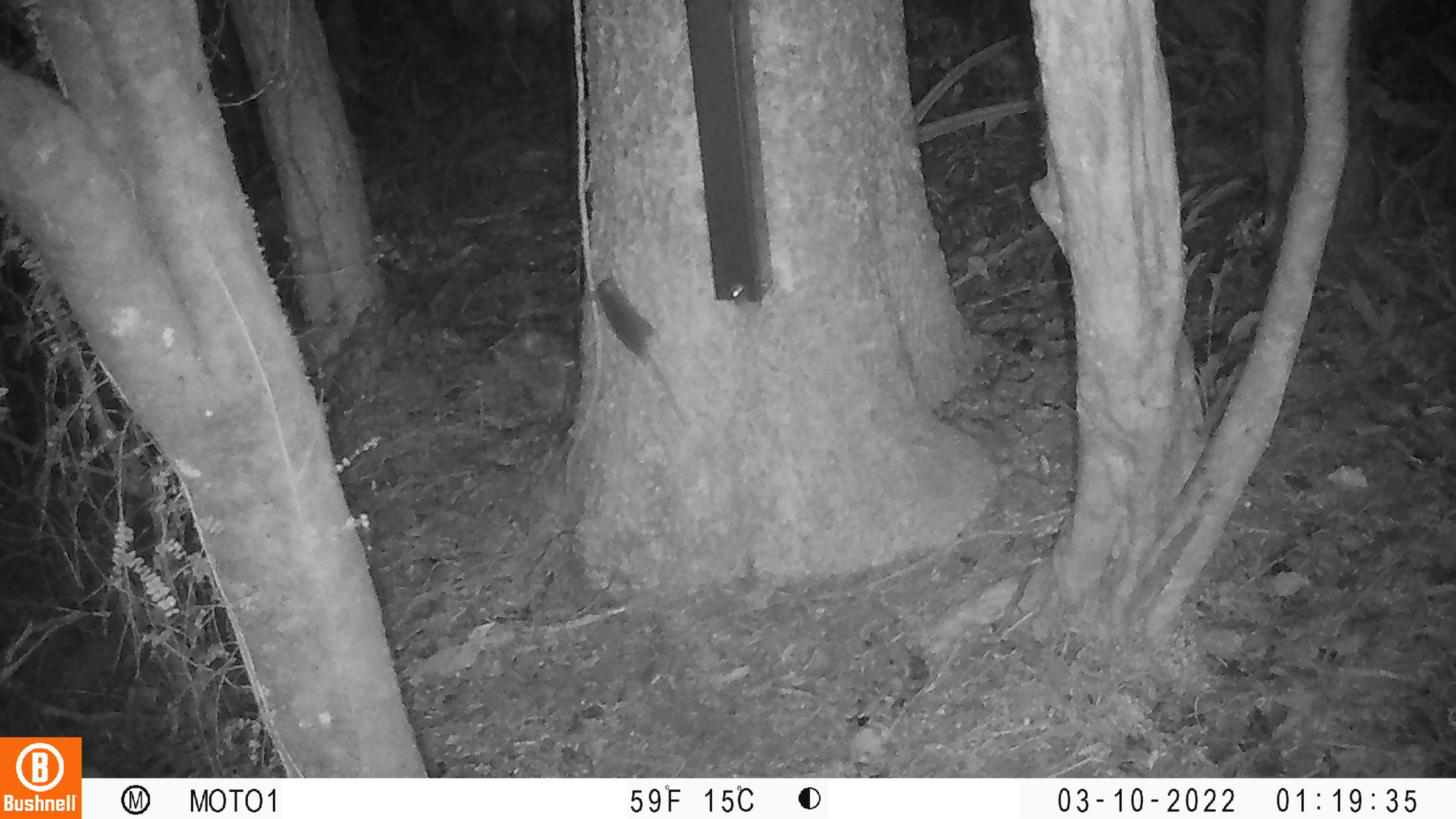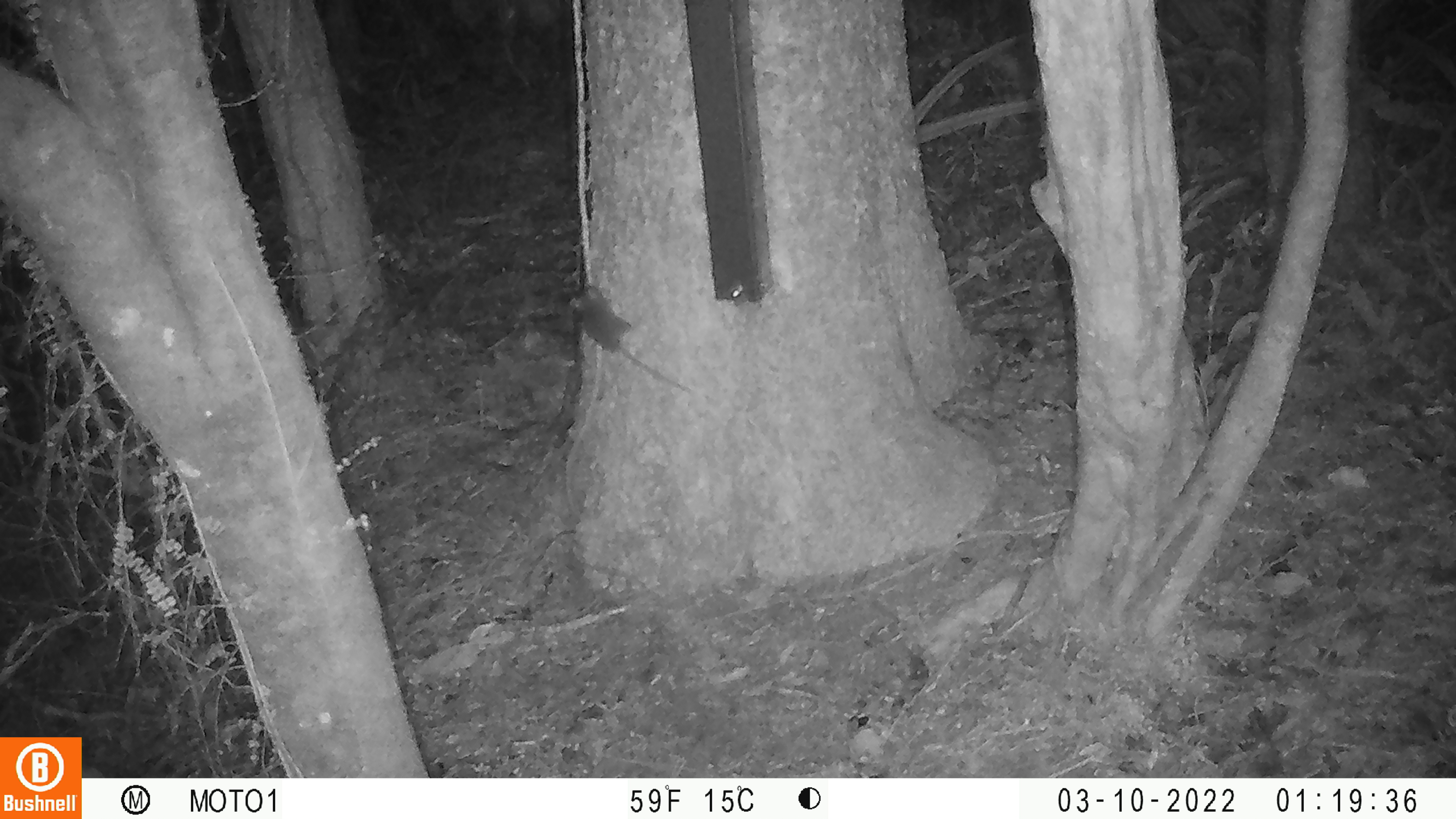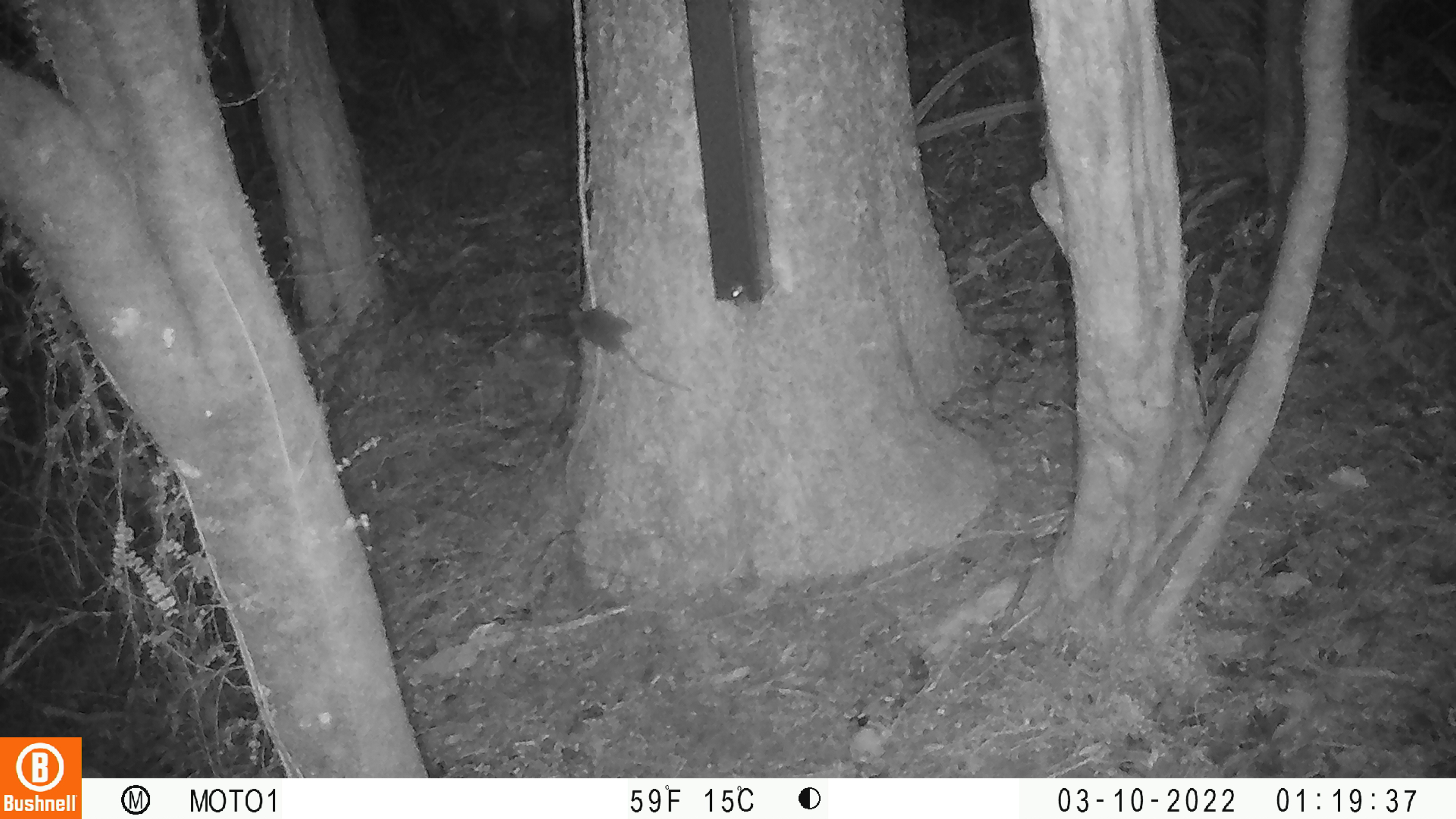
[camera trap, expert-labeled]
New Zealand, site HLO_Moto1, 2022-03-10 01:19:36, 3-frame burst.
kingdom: Animalia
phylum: Chordata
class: Mammalia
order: Rodentia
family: Muridae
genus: Mus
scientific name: Mus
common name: mouse